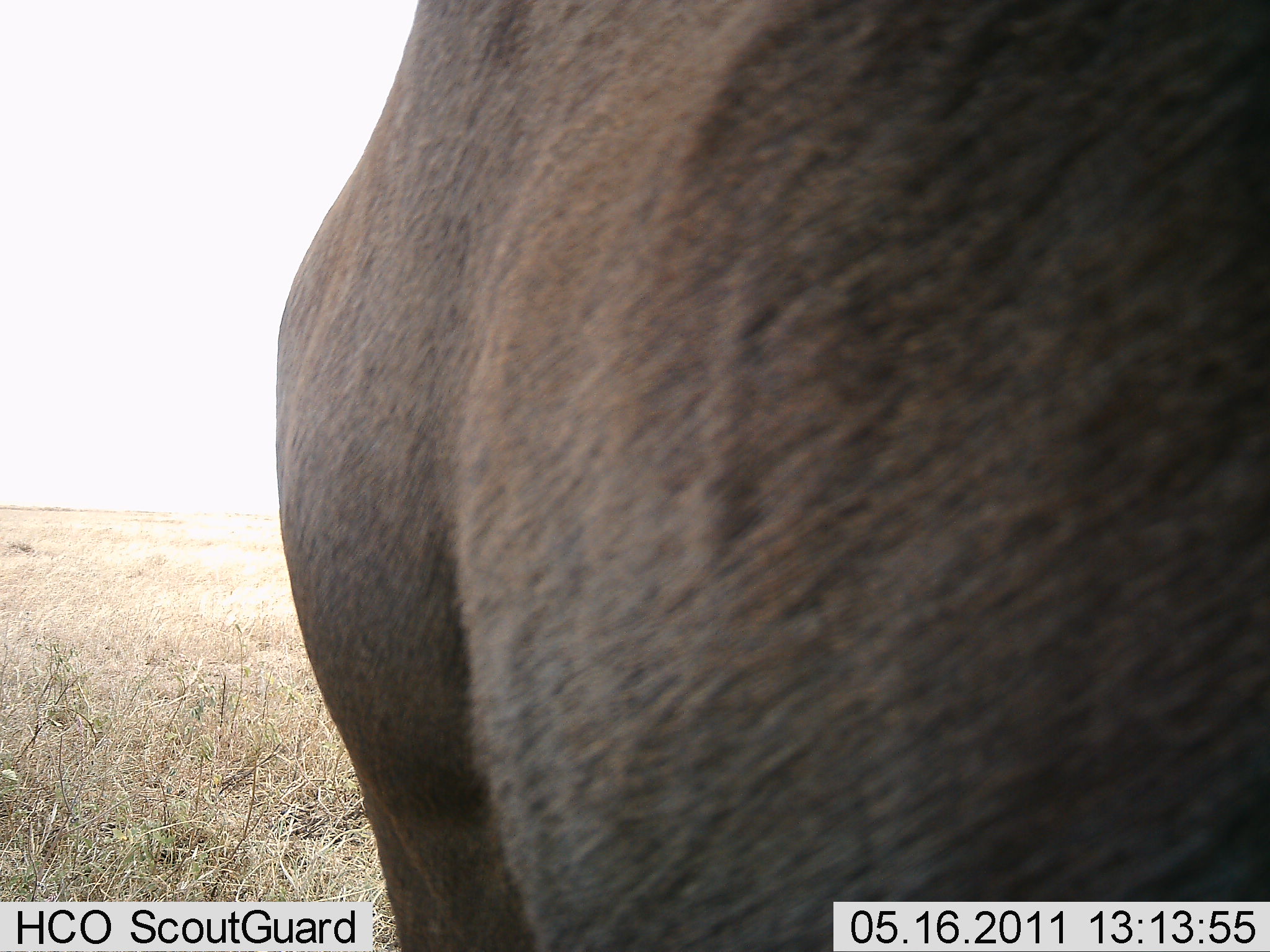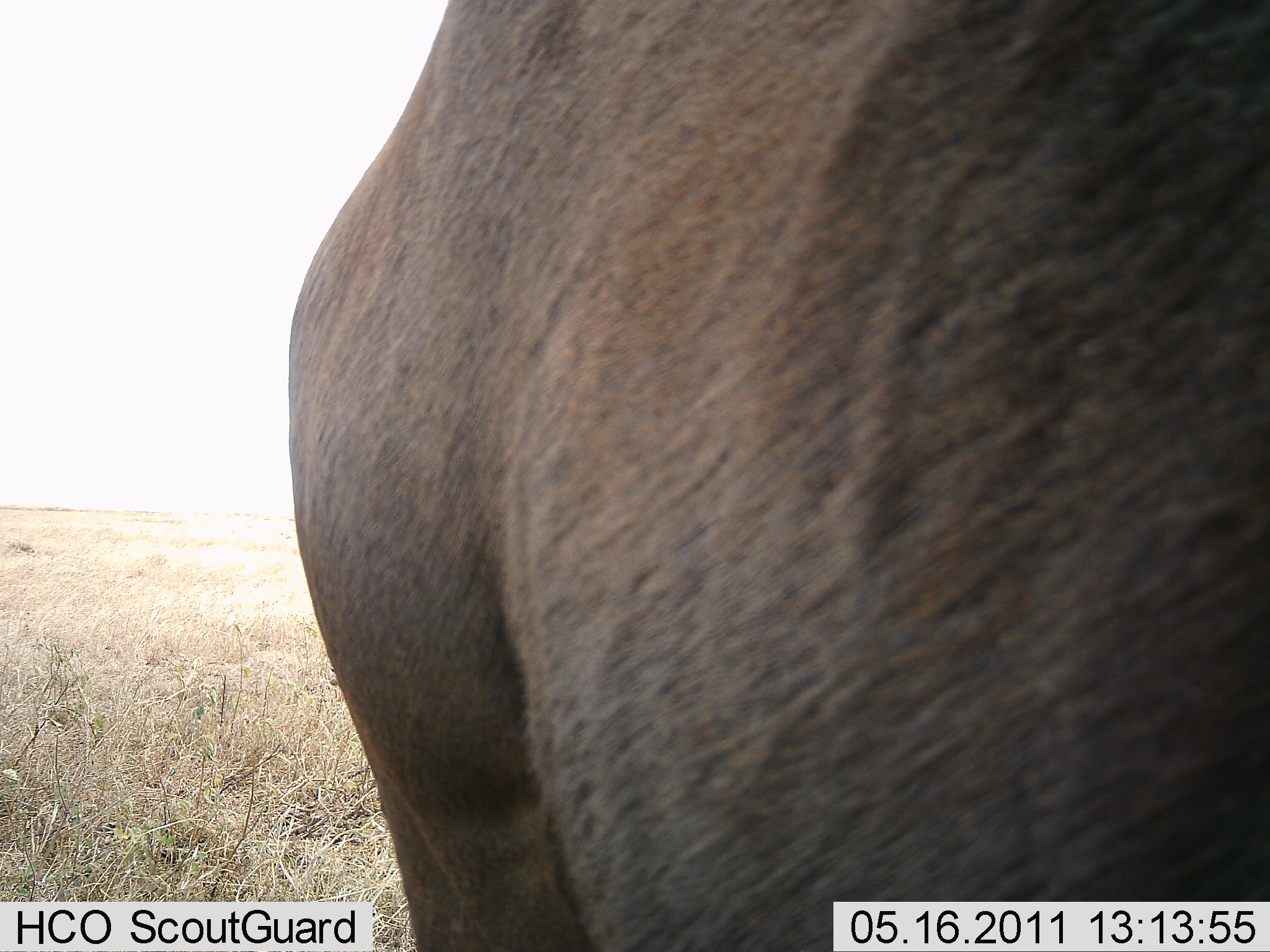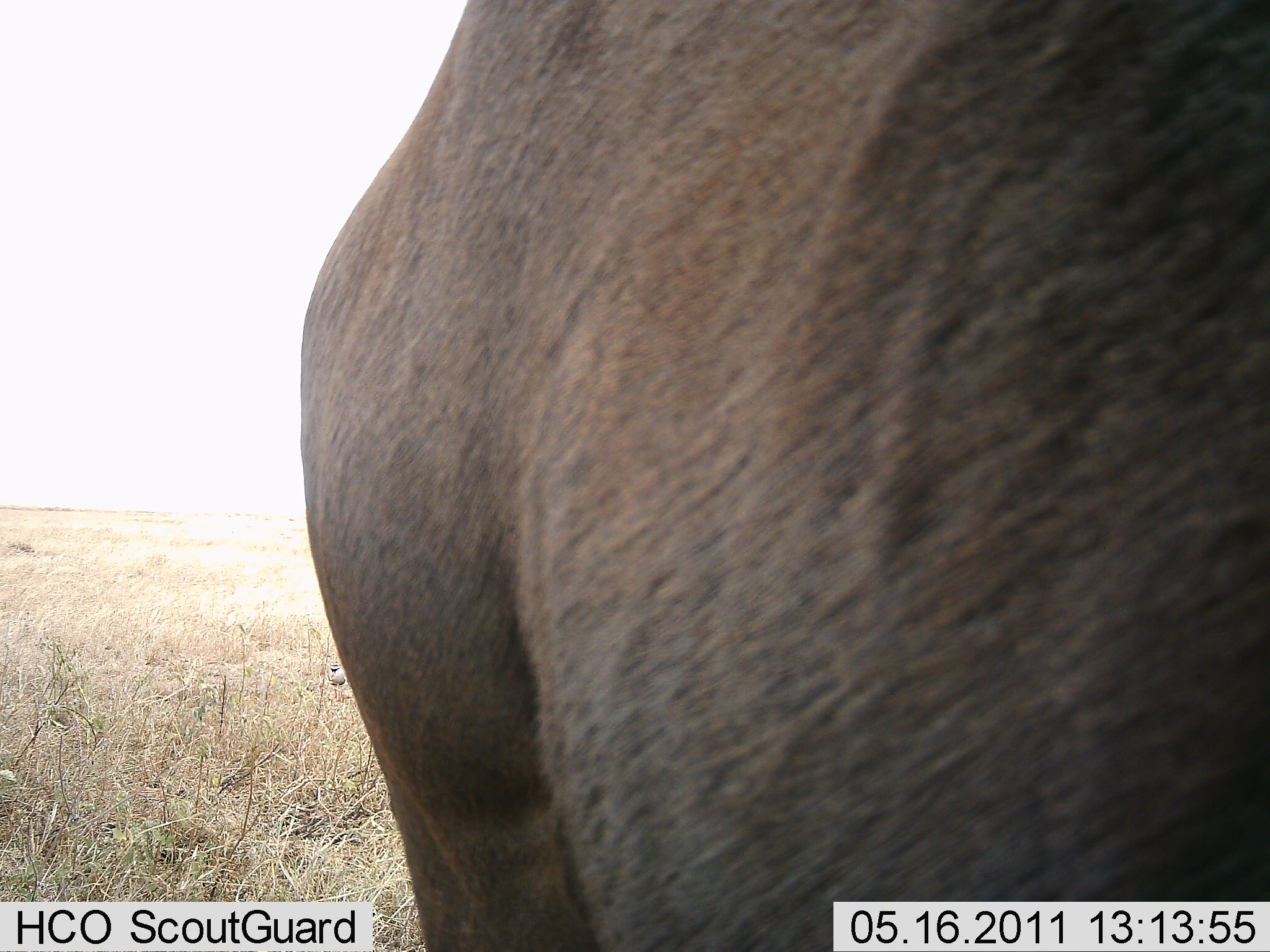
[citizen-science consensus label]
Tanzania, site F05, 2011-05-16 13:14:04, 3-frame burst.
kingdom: Animalia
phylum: Chordata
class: Mammalia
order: Artiodactyla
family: Bovidae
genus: Connochaetes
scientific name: Connochaetes taurinus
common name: blue wildebeest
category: wildebeest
Wildebeest (blue wildebeest) (Connochaetes taurinus), count 1. Behavior (volunteer vote fractions): standing 100%, resting 0%, moving 0%, interacting 0%. Young present (vote fraction): 0%. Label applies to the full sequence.